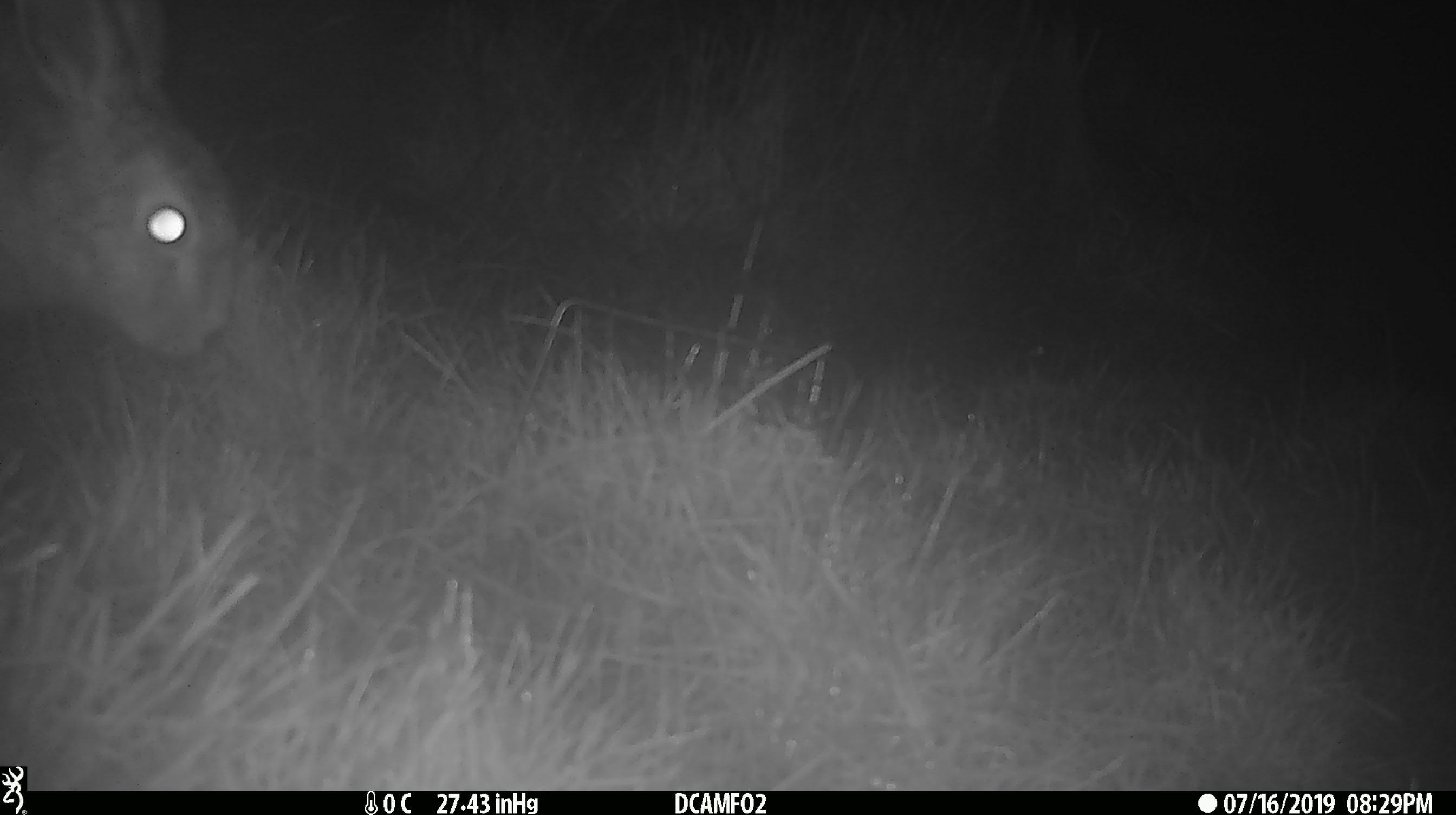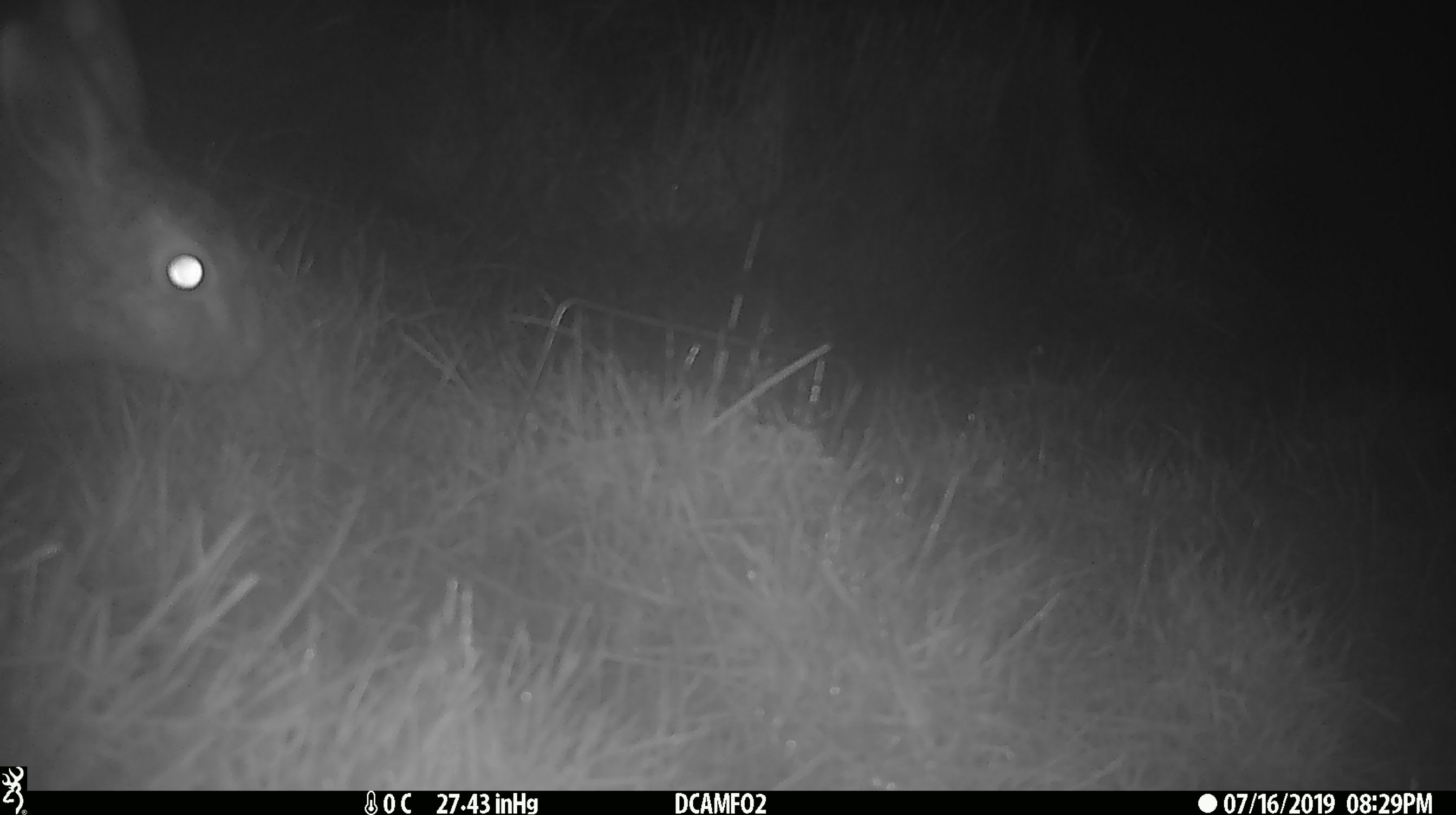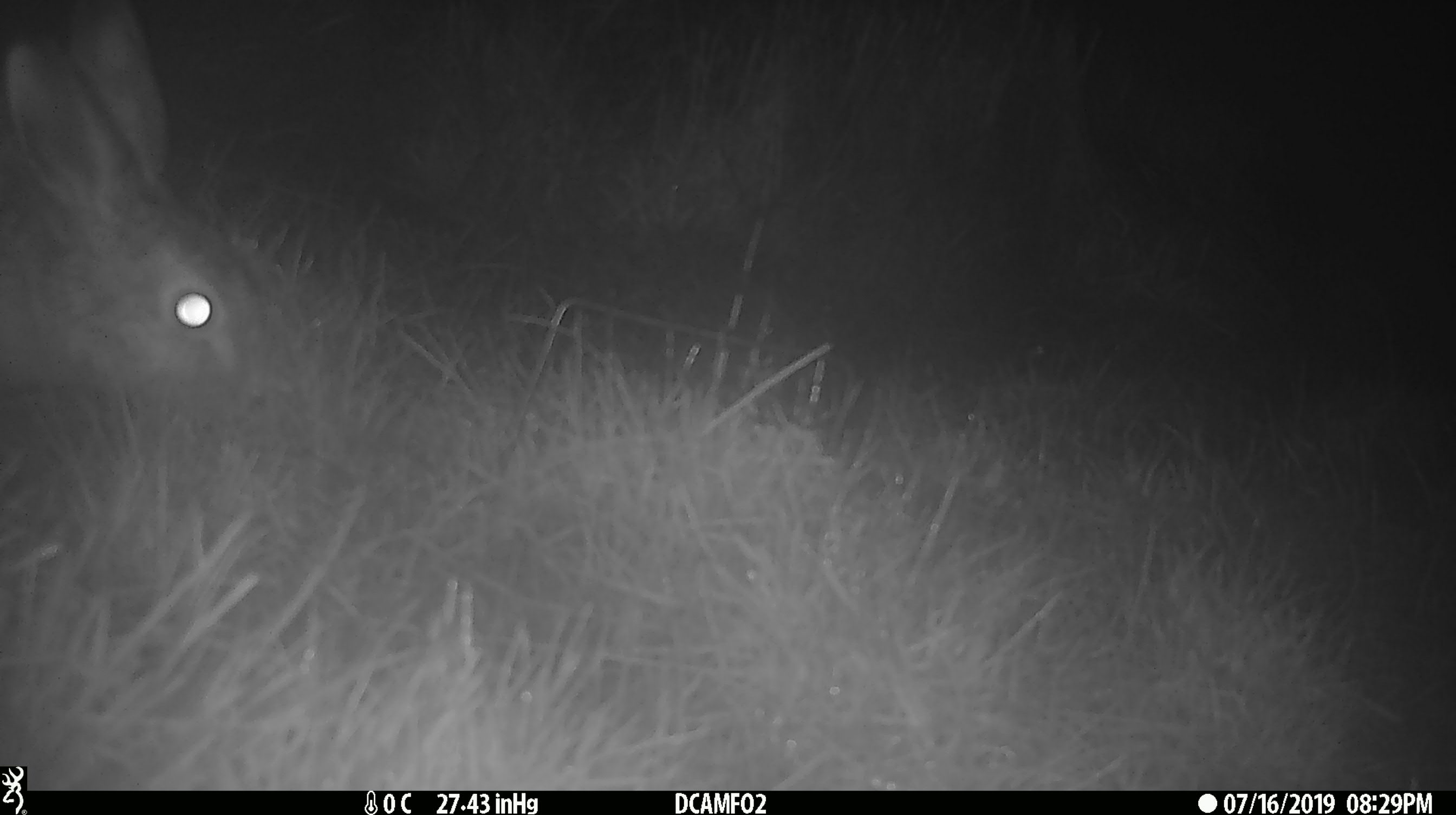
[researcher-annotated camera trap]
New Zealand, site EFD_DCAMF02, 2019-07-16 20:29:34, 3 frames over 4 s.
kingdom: Animalia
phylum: Chordata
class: Mammalia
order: Lagomorpha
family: Leporidae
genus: Lepus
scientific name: Lepus europaeus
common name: brown hare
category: hare